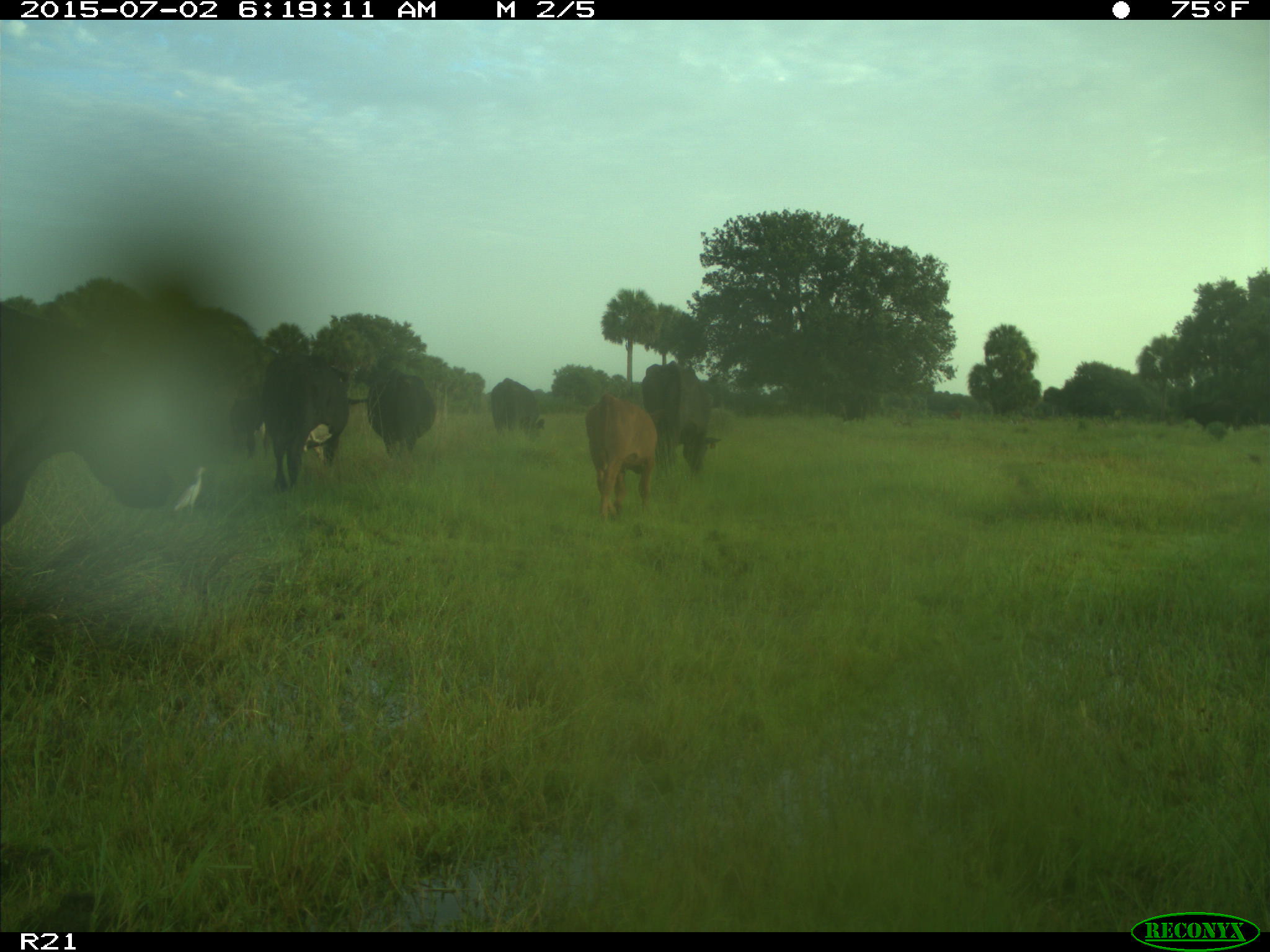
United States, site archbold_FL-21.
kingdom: Animalia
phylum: Chordata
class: Mammalia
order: Artiodactyla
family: Bovidae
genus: Bos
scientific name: Bos taurus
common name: domestic cow